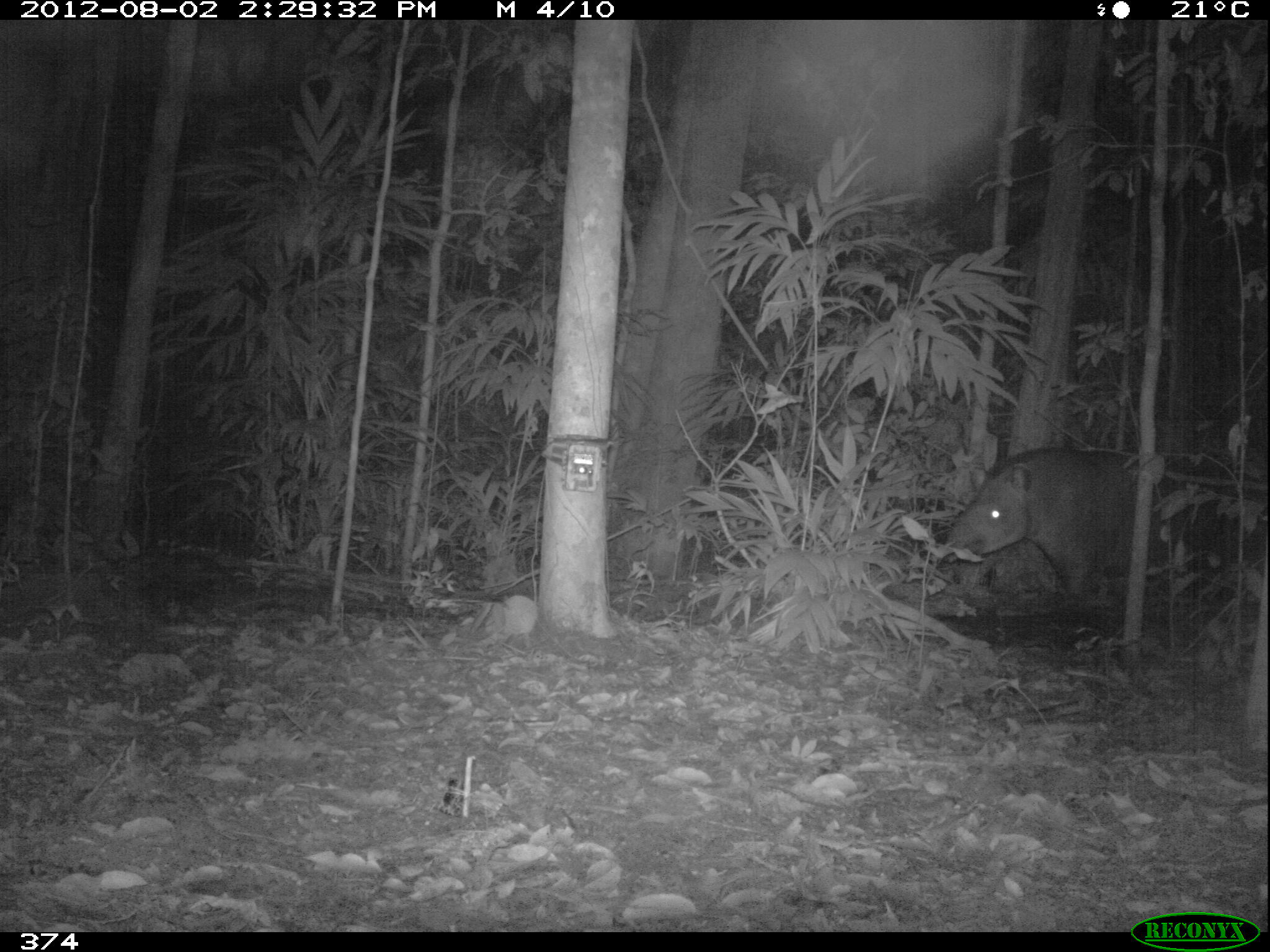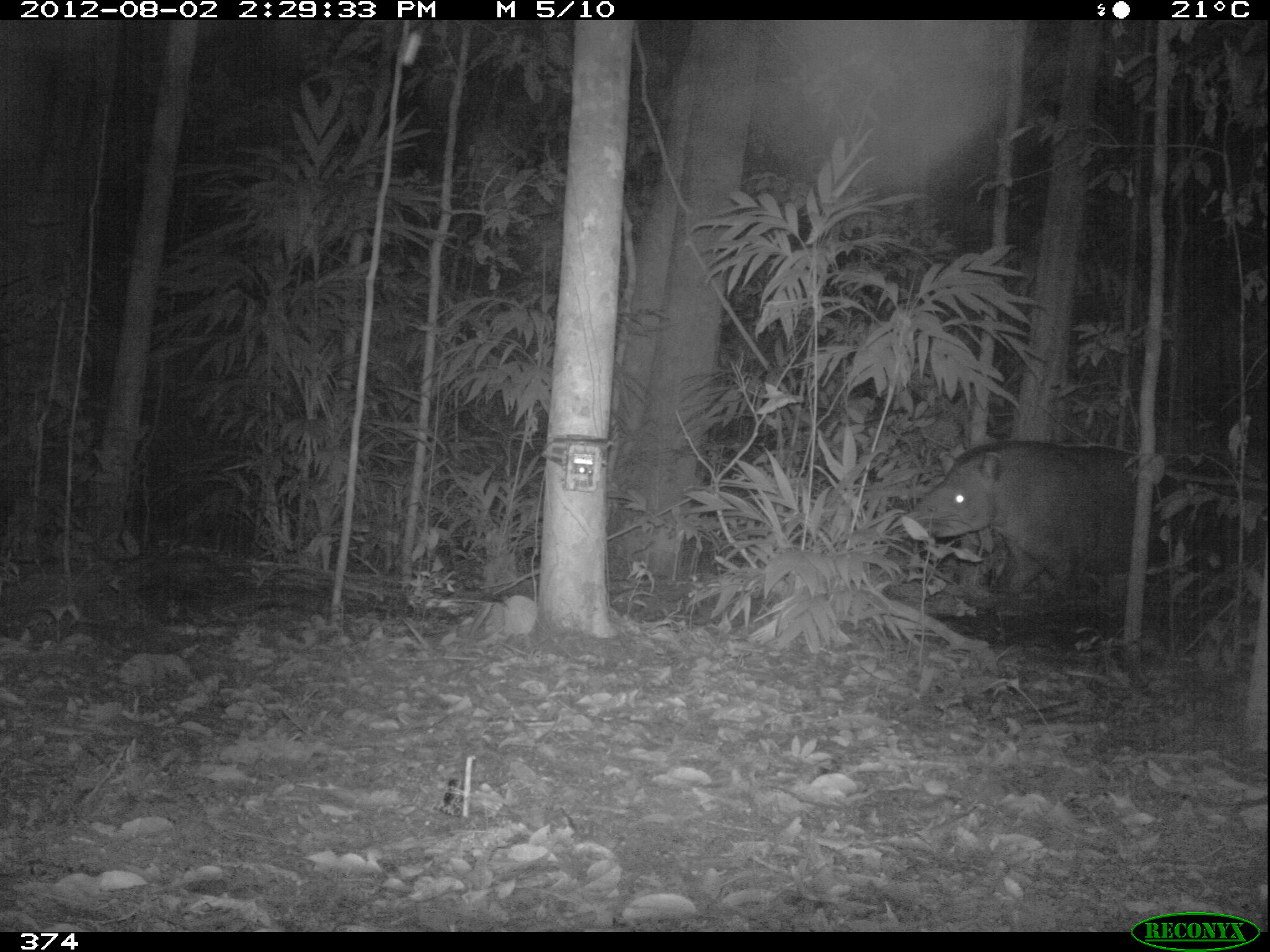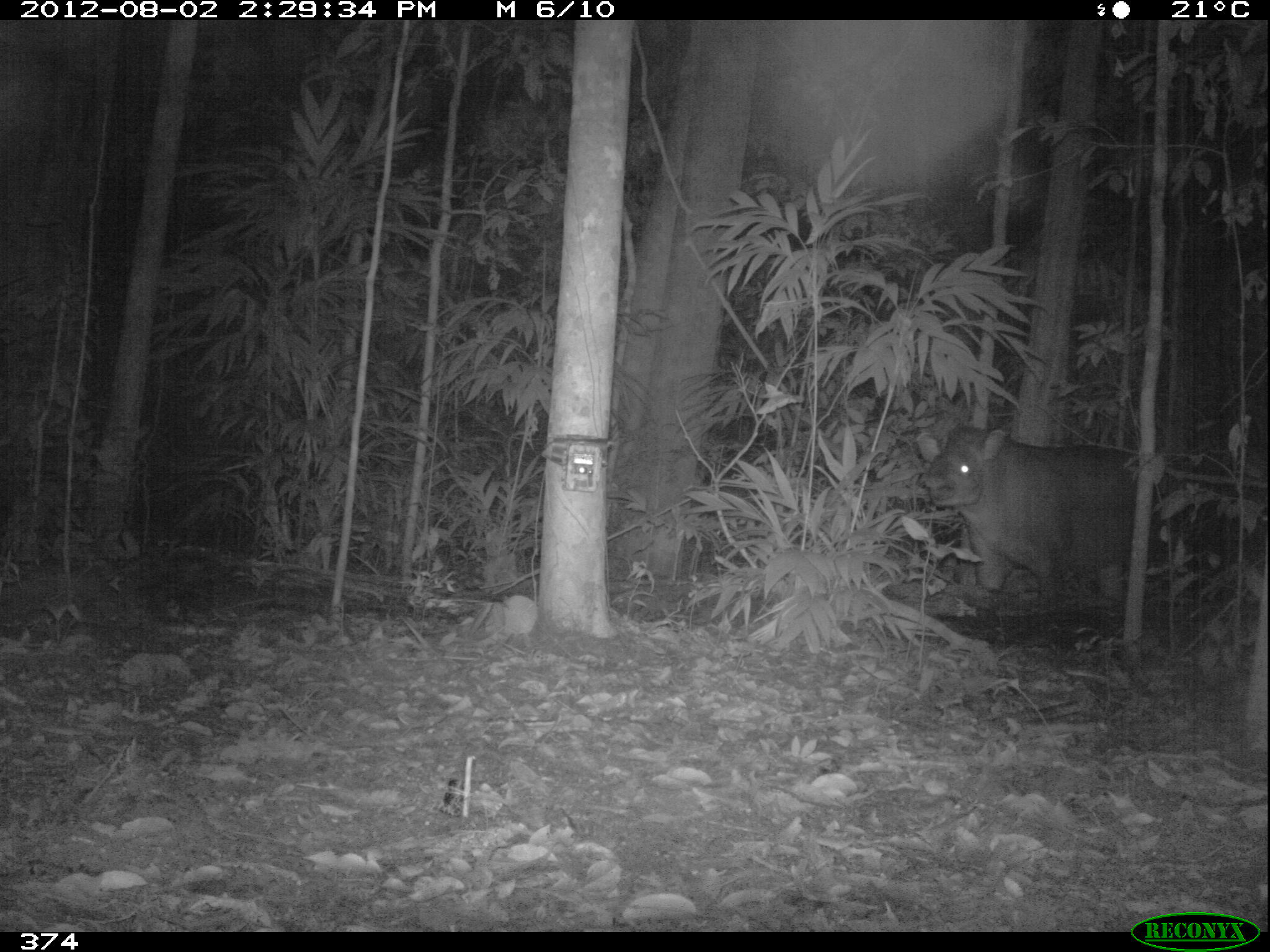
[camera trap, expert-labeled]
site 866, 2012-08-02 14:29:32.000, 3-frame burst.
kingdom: Animalia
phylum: Chordata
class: Mammalia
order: Perissodactyla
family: Tapiridae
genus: Tapirus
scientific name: Tapirus terrestris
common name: south american tapir